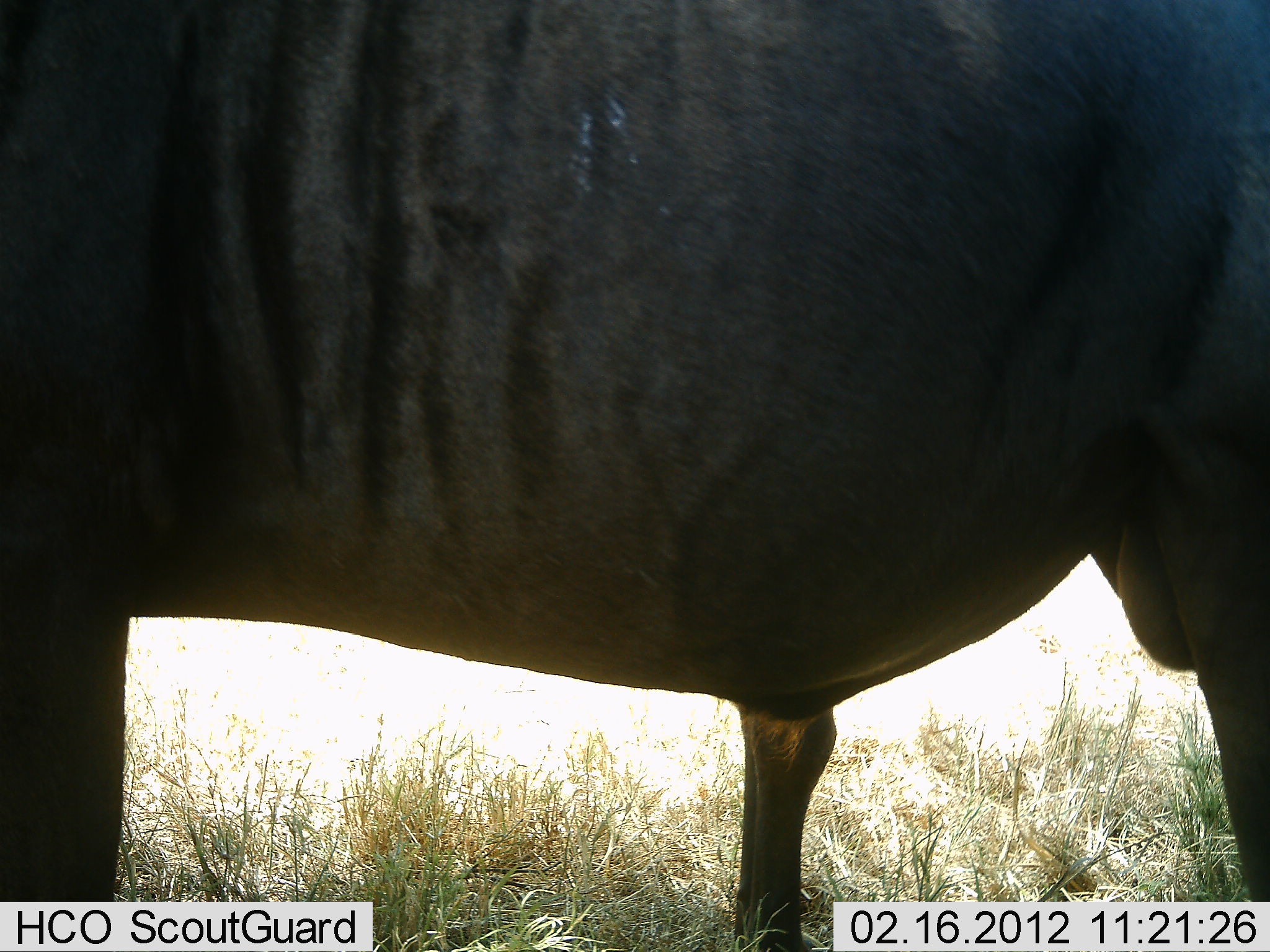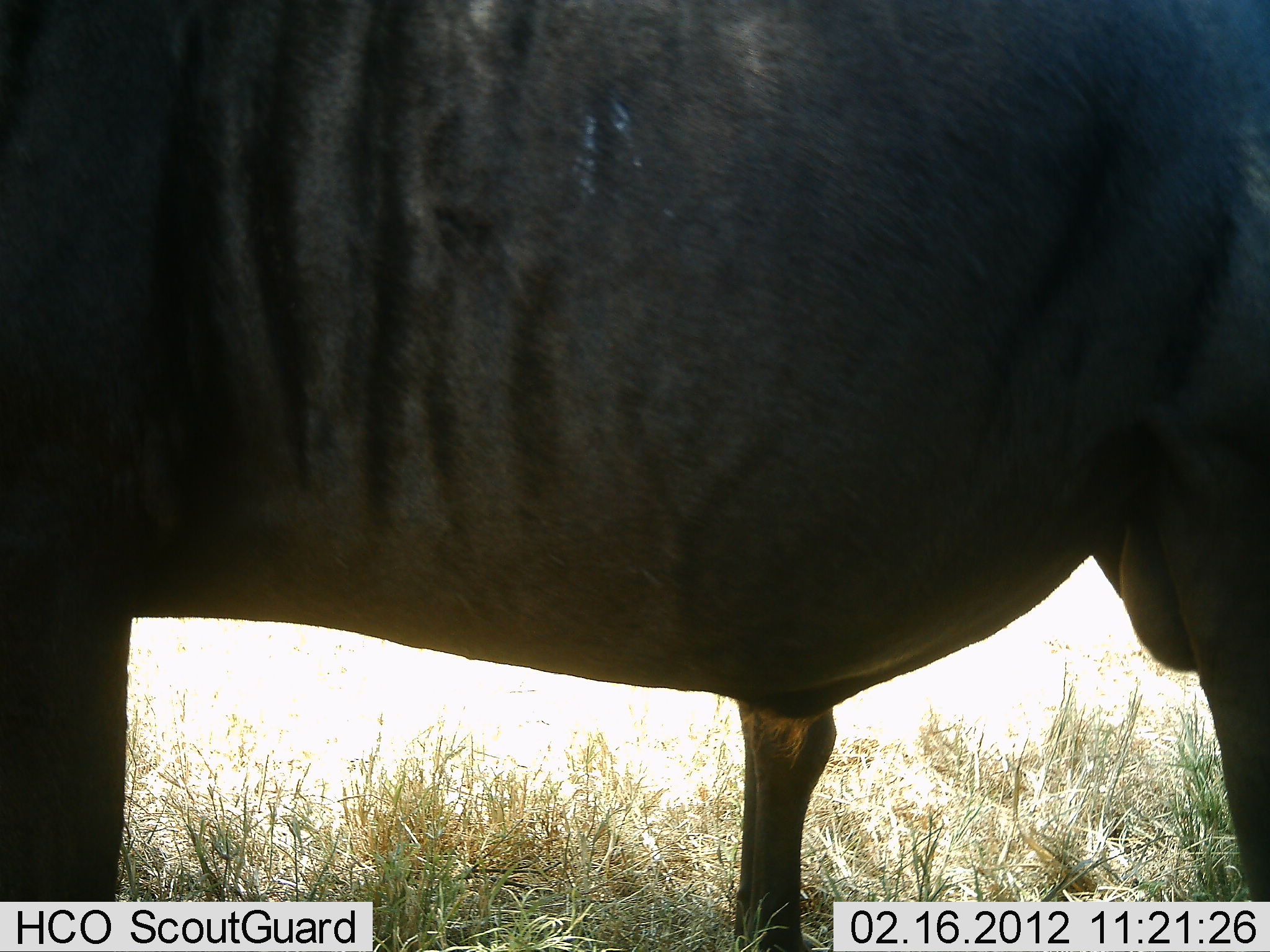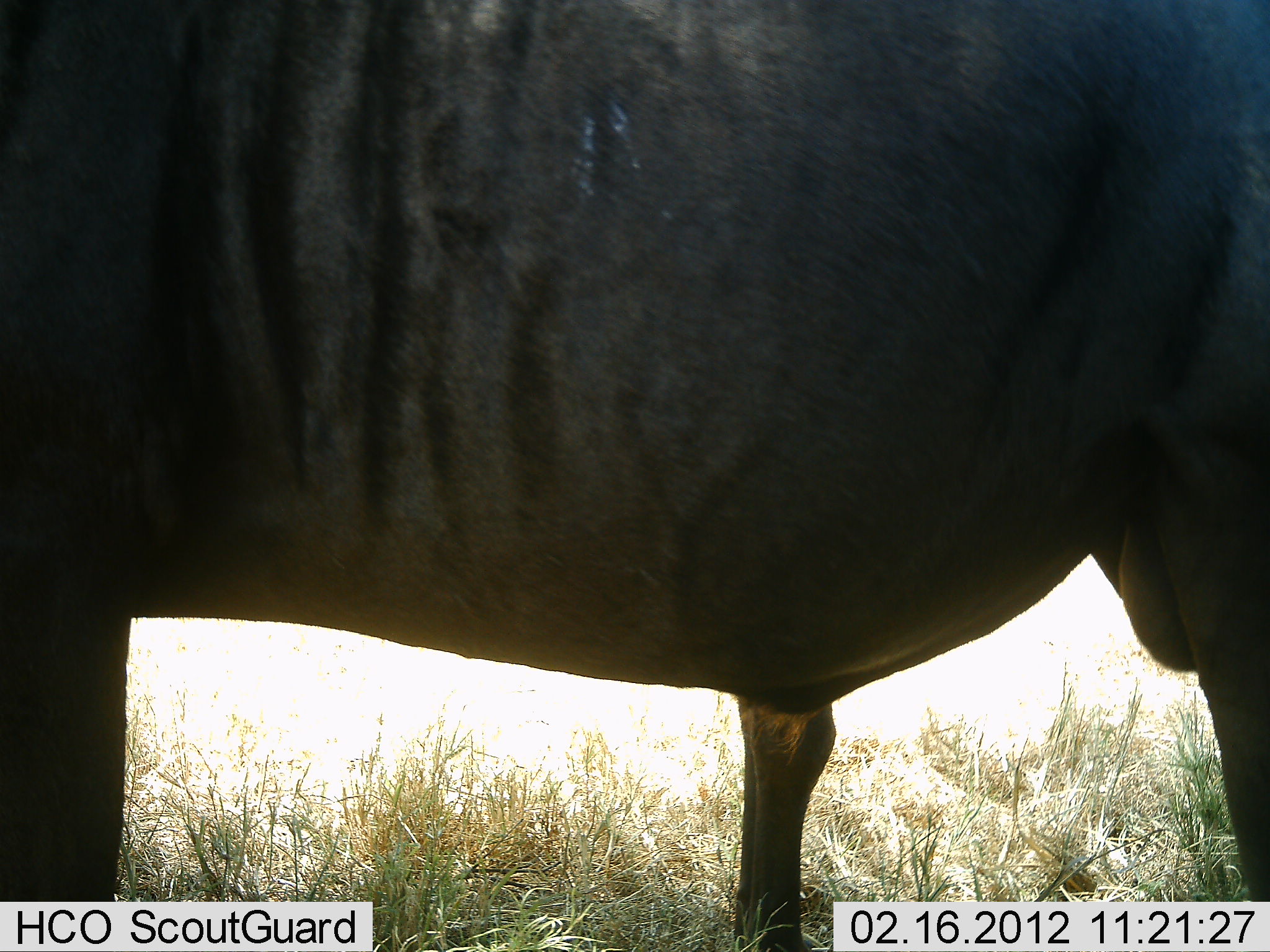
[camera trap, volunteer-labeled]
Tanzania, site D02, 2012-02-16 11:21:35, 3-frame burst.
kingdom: Animalia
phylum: Chordata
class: Mammalia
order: Artiodactyla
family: Bovidae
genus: Connochaetes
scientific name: Connochaetes taurinus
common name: blue wildebeest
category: wildebeest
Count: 1.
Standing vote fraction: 100%.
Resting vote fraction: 4%.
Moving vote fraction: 0%.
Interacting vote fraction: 0%.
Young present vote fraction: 0%.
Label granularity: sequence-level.